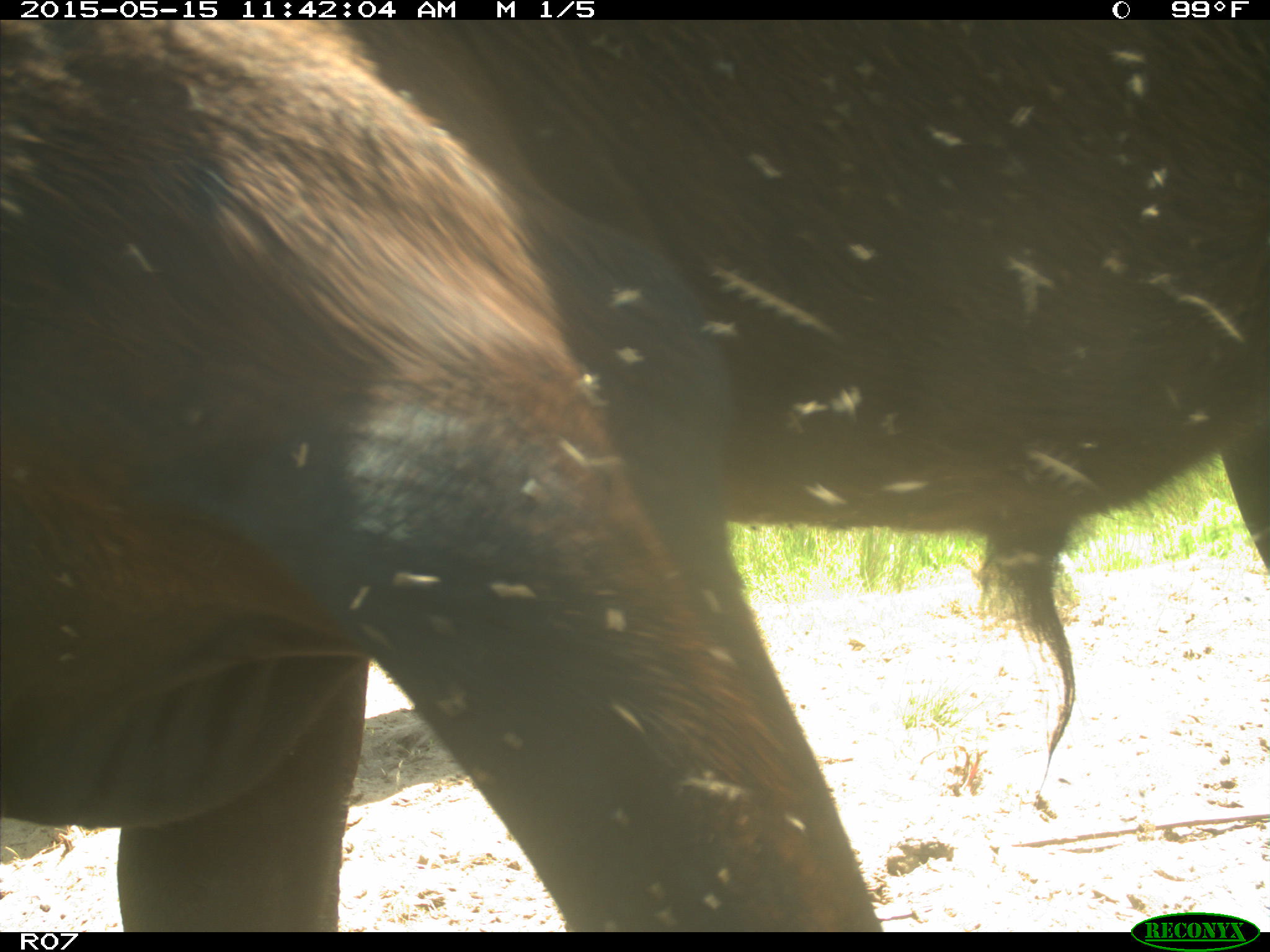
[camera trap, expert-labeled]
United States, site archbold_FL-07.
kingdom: Animalia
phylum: Chordata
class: Mammalia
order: Artiodactyla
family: Bovidae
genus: Bos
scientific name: Bos taurus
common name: domestic cow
Bos taurus (domestic cow).